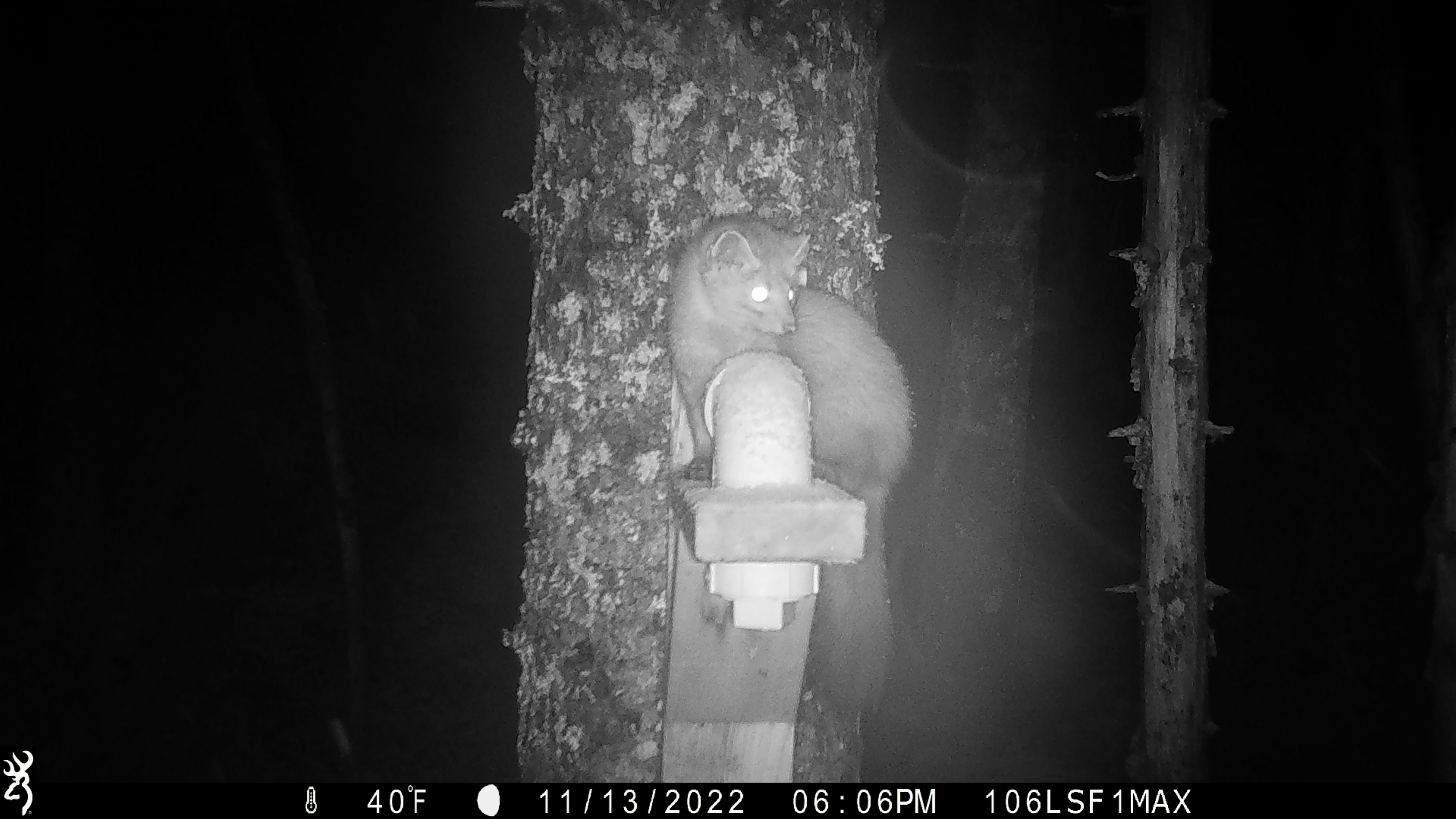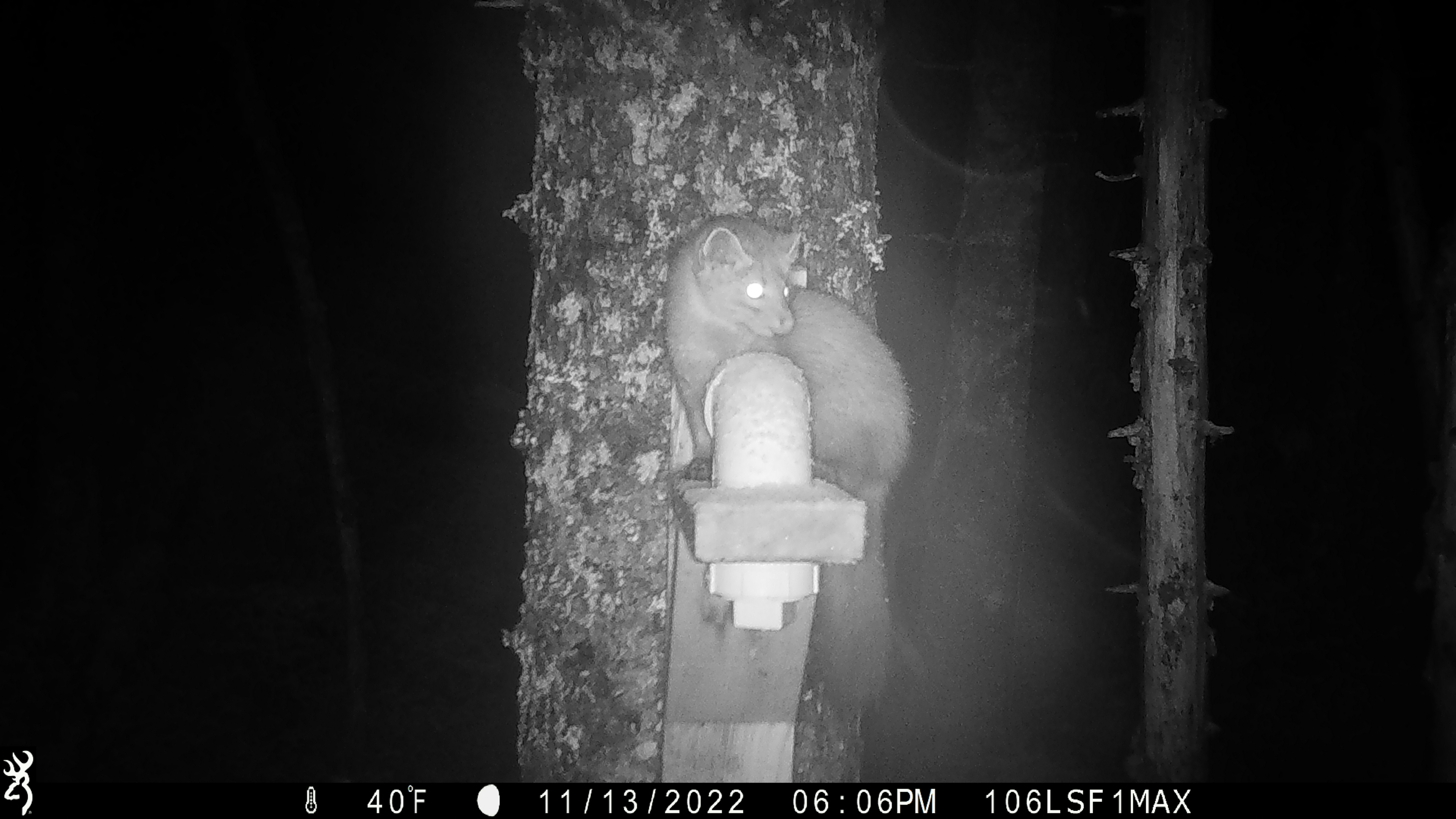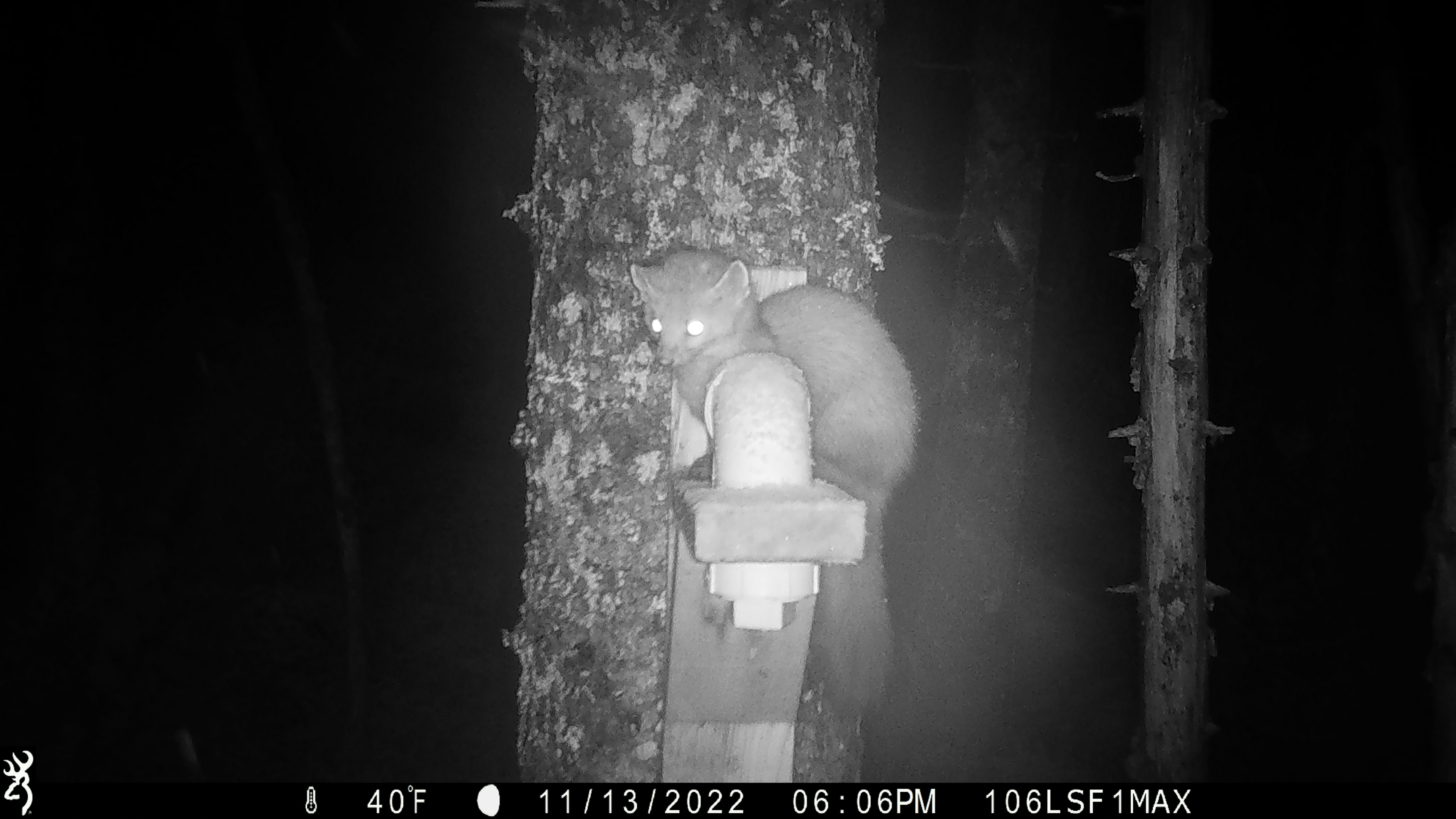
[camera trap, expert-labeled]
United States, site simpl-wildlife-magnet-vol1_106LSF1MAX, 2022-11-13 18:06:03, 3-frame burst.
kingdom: Animalia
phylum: Chordata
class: Mammalia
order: Carnivora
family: Mustelidae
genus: Martes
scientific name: Martes americana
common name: american marten